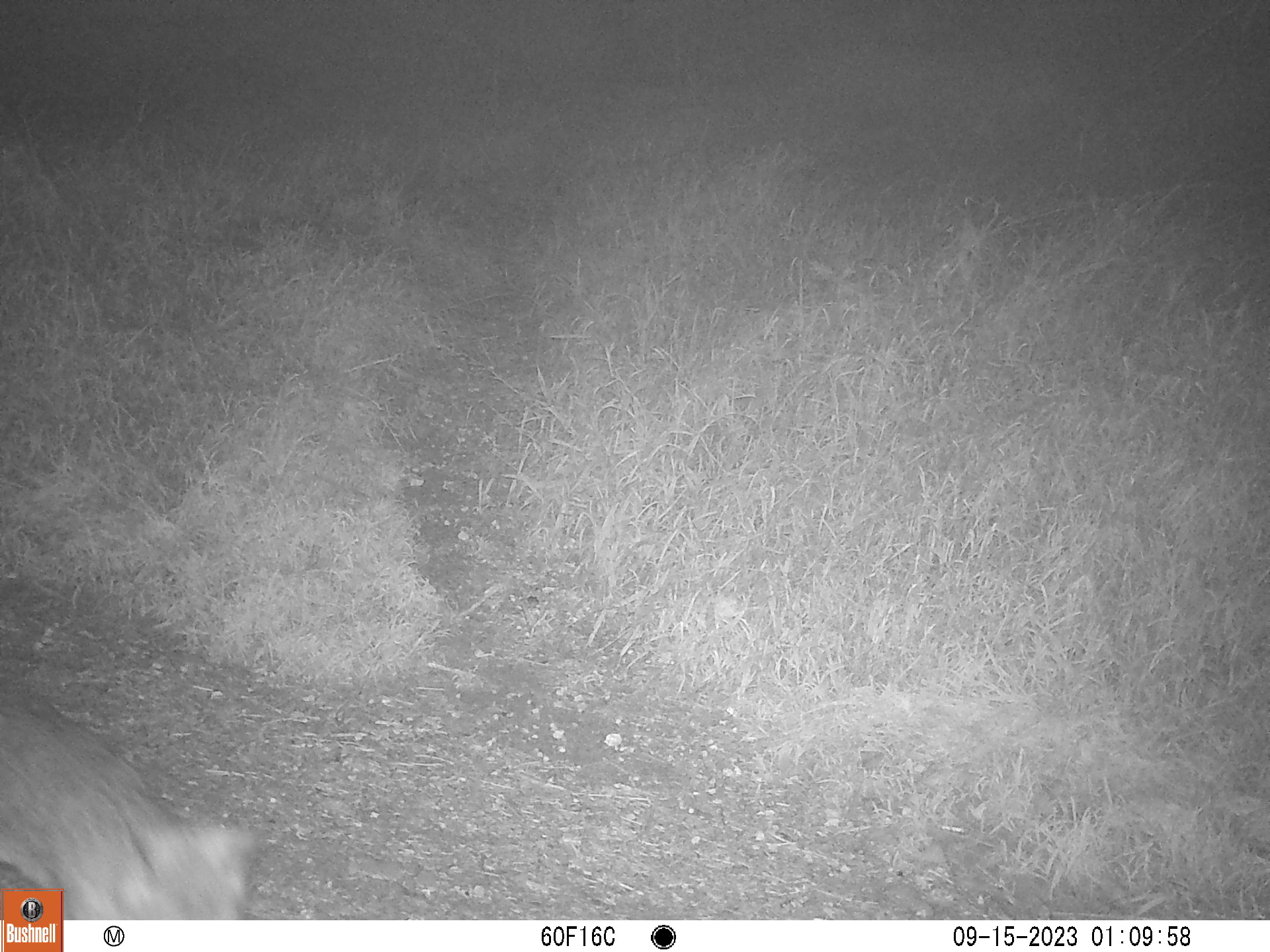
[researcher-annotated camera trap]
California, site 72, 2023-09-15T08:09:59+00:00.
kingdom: Animalia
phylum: Chordata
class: Mammalia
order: Carnivora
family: Canidae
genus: Urocyon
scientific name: Urocyon cinereoargenteus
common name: gray fox